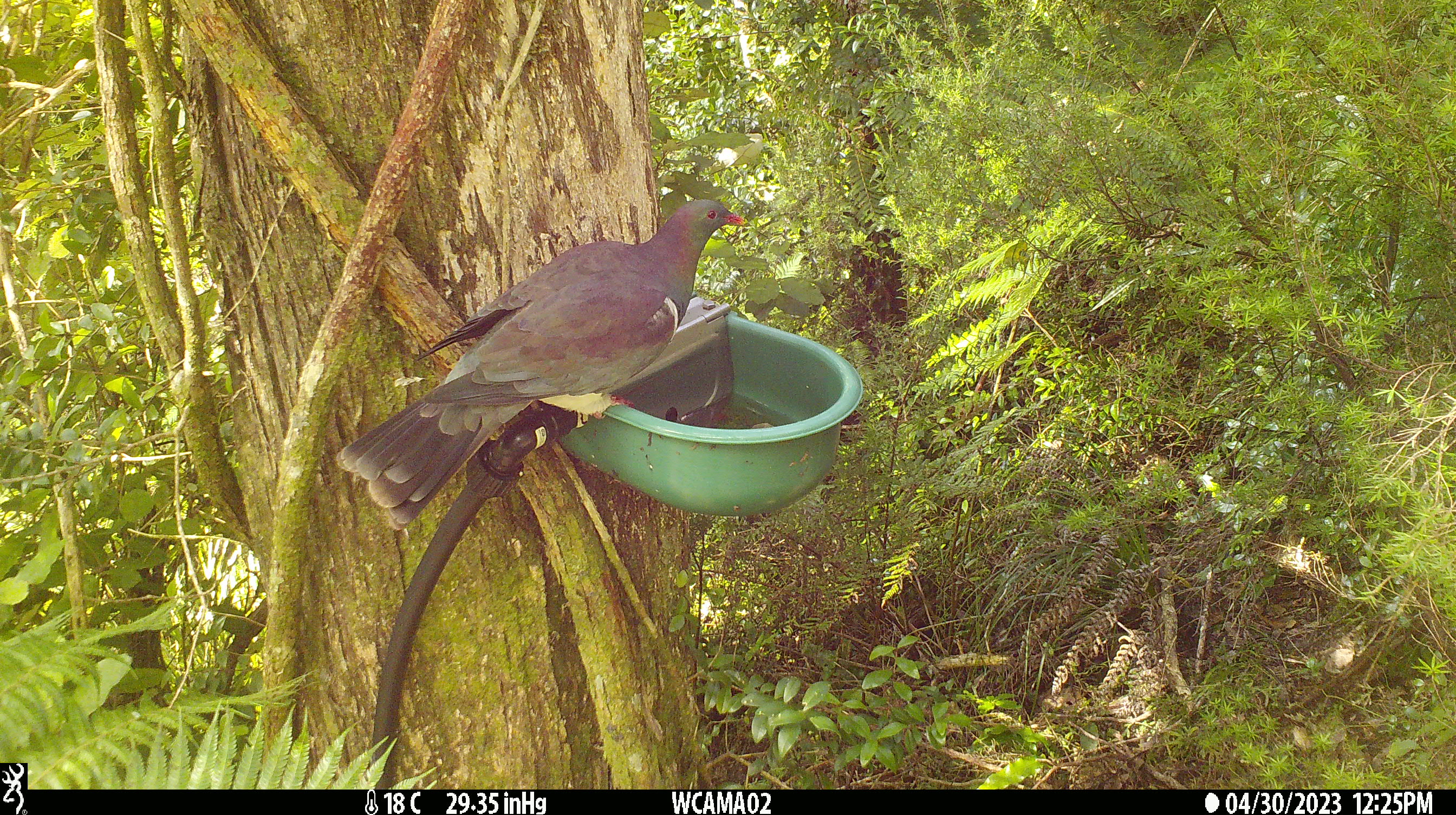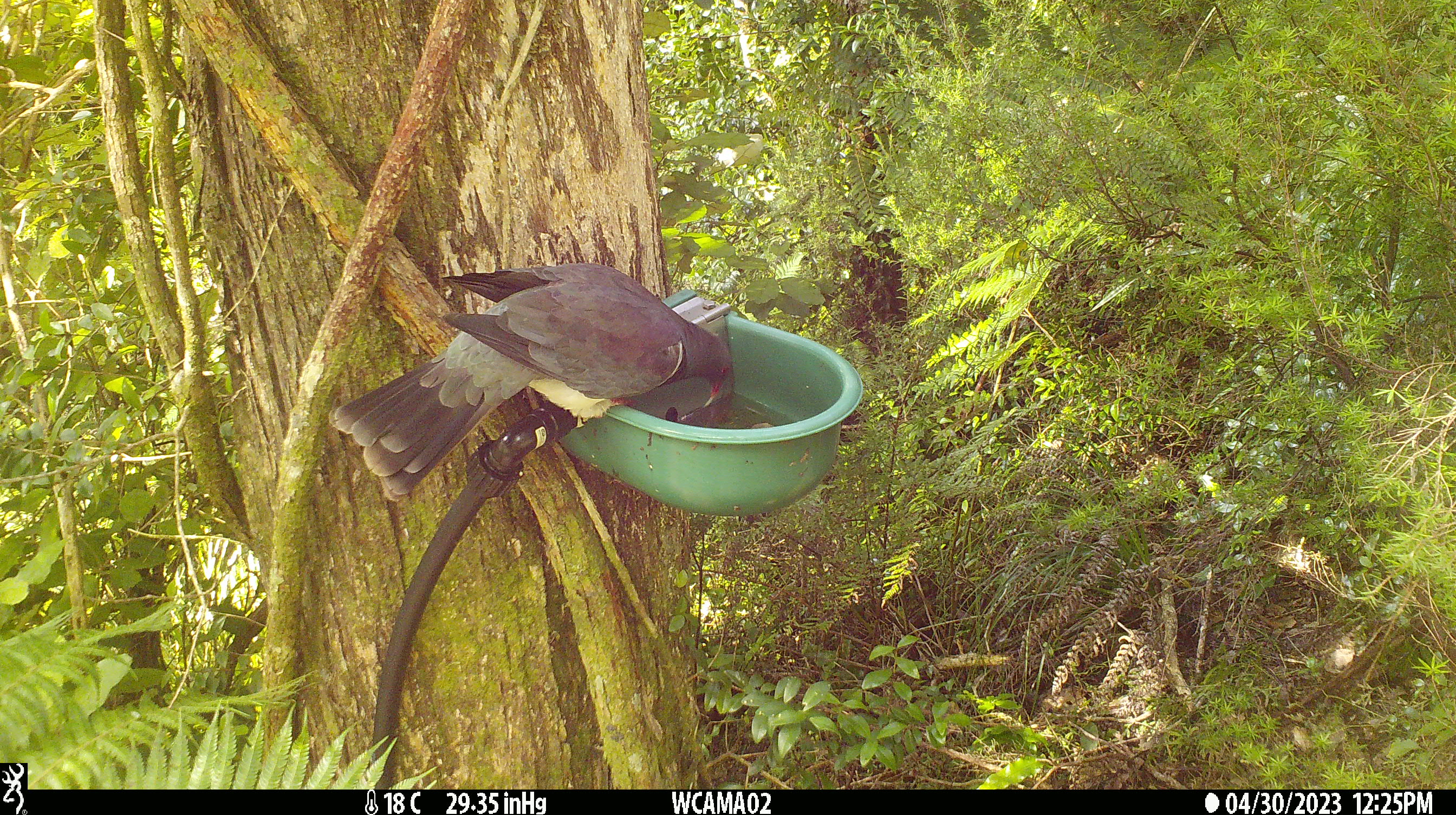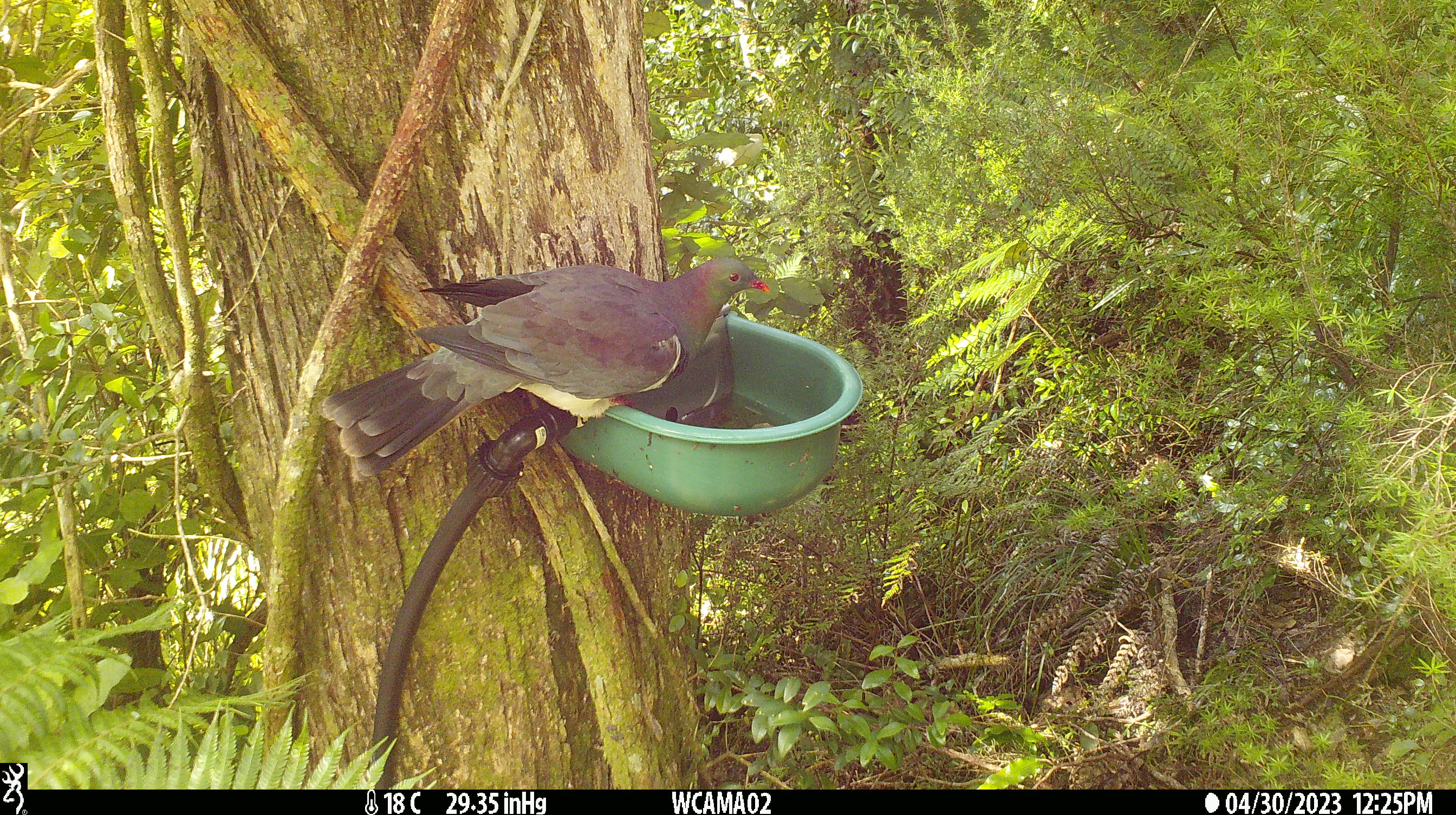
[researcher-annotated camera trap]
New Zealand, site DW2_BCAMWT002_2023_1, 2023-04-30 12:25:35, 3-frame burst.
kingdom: Animalia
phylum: Chordata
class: Aves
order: Columbiformes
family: Columbidae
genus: Hemiphaga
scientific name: Hemiphaga novaeseelandiae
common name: new zealand pigeon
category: kereru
Kereru (new zealand pigeon) (Hemiphaga novaeseelandiae).